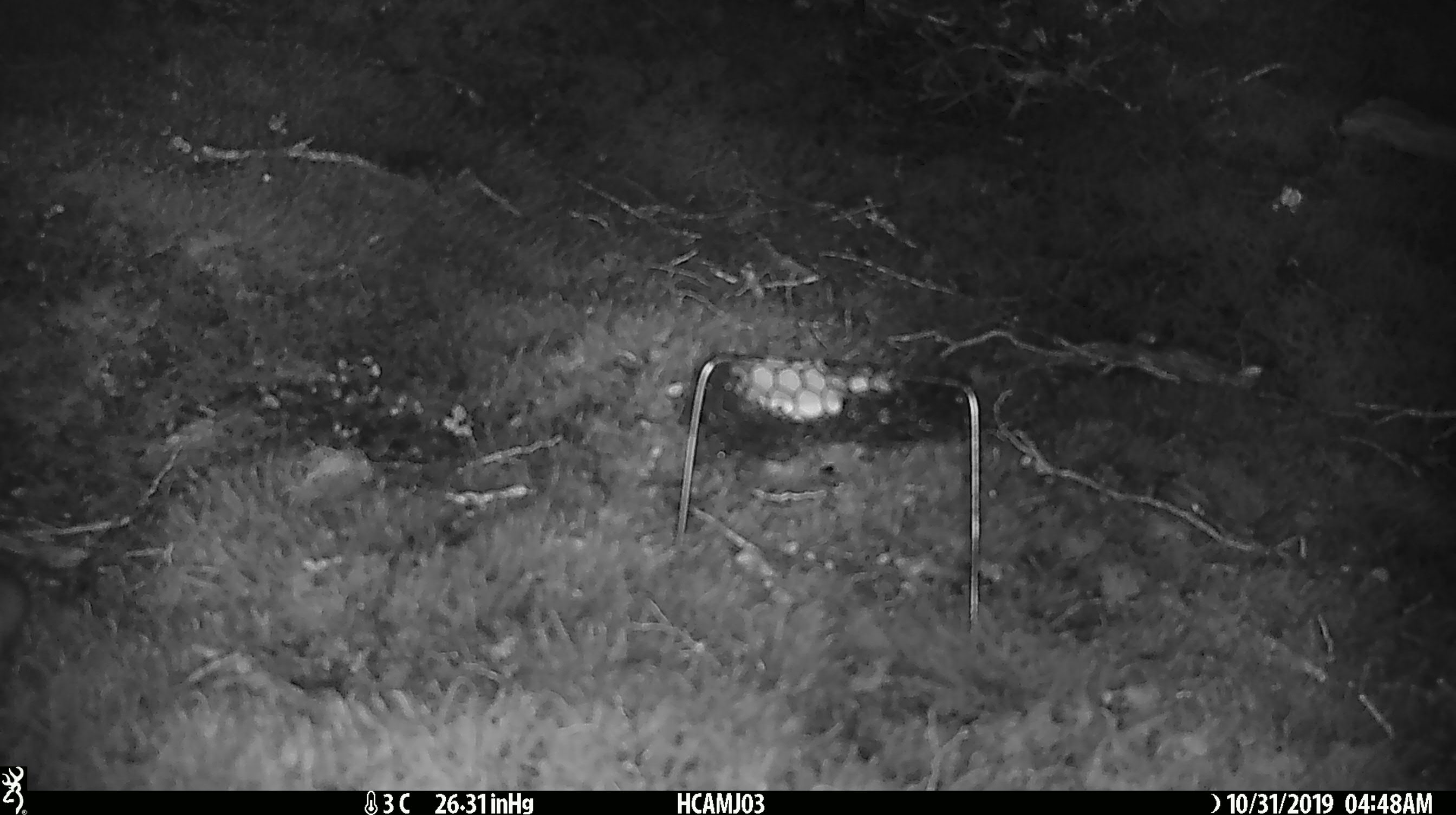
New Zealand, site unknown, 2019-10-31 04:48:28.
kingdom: Animalia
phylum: Chordata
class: Mammalia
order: Rodentia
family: Muridae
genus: Mus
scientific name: Mus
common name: mouse